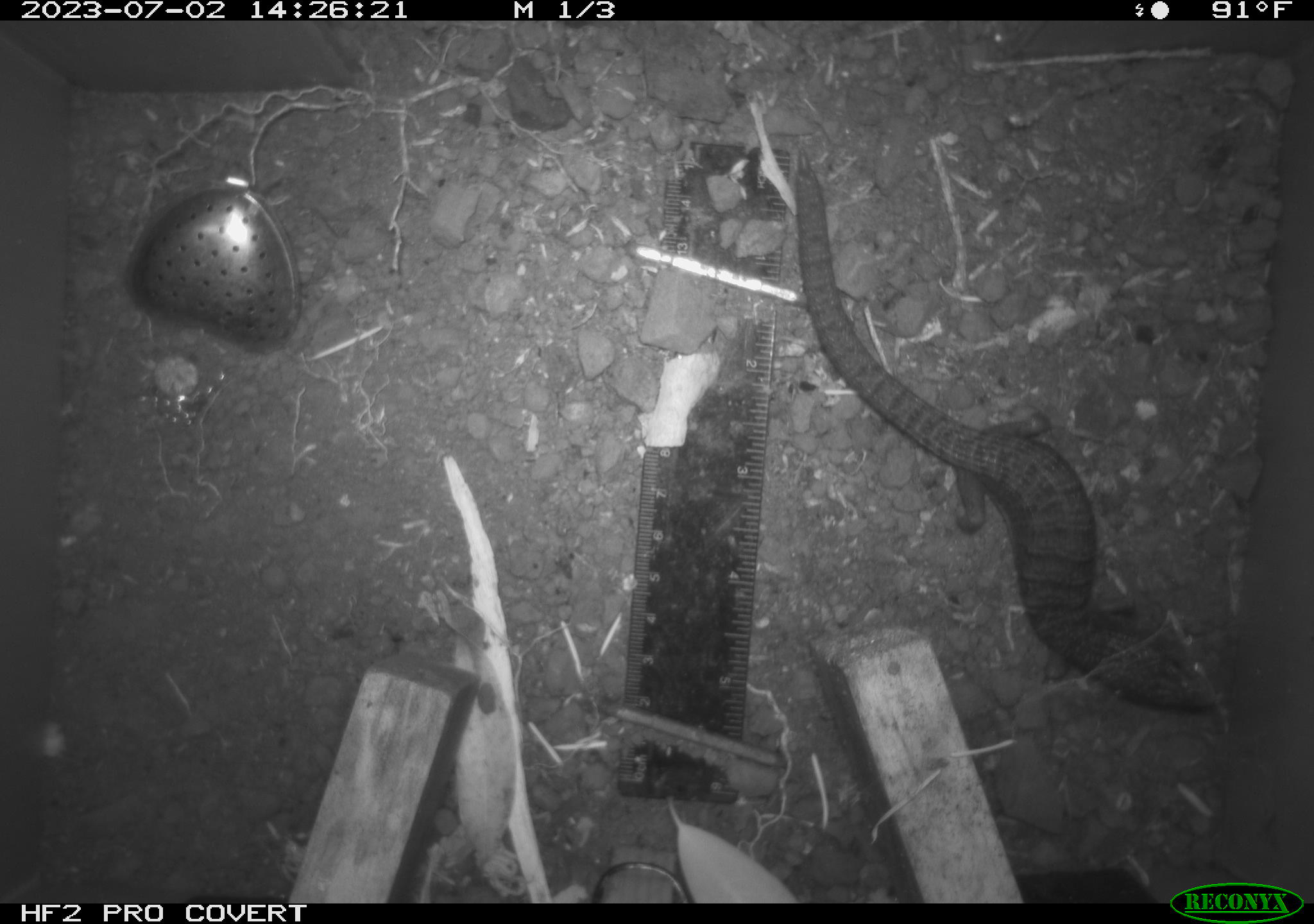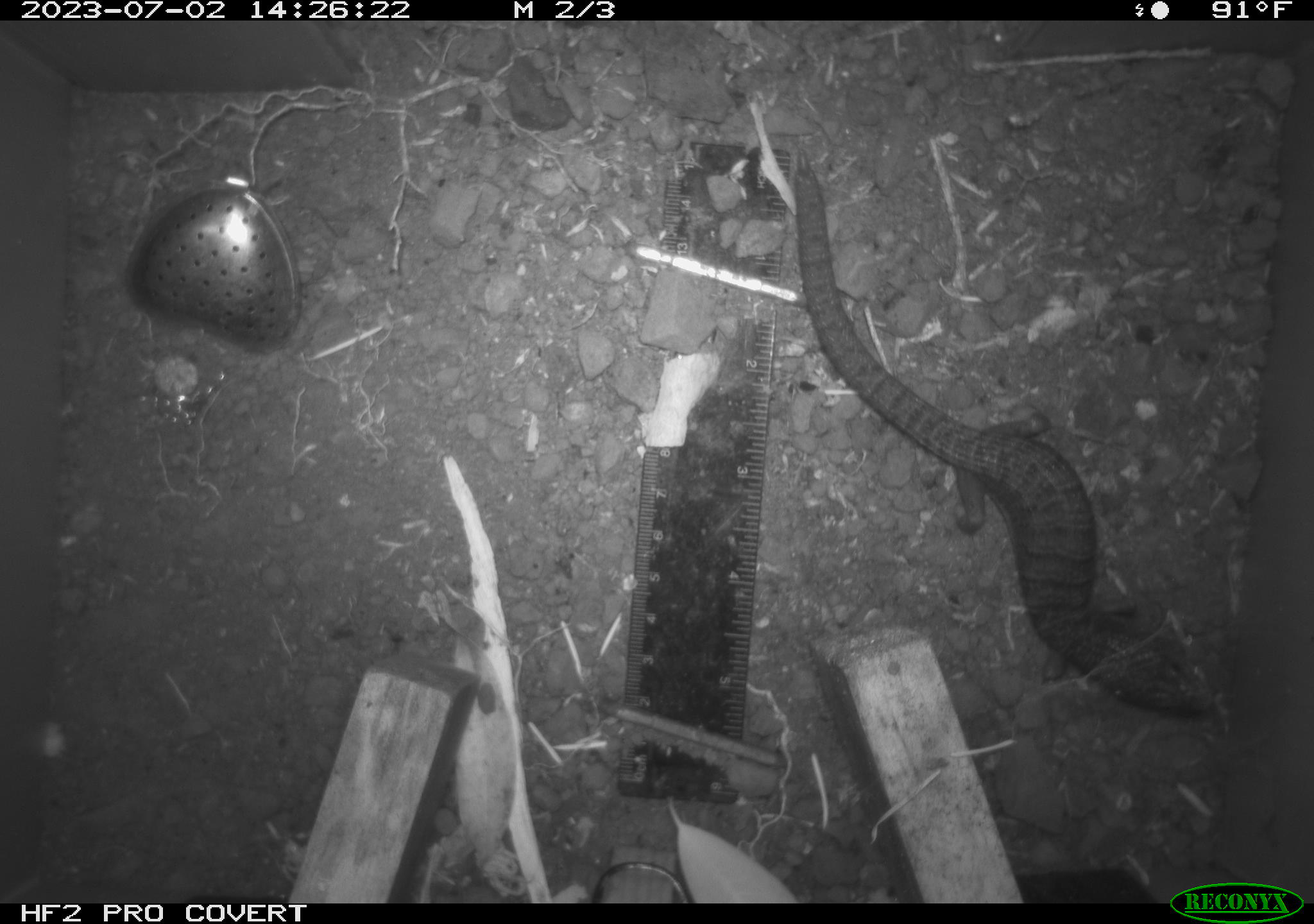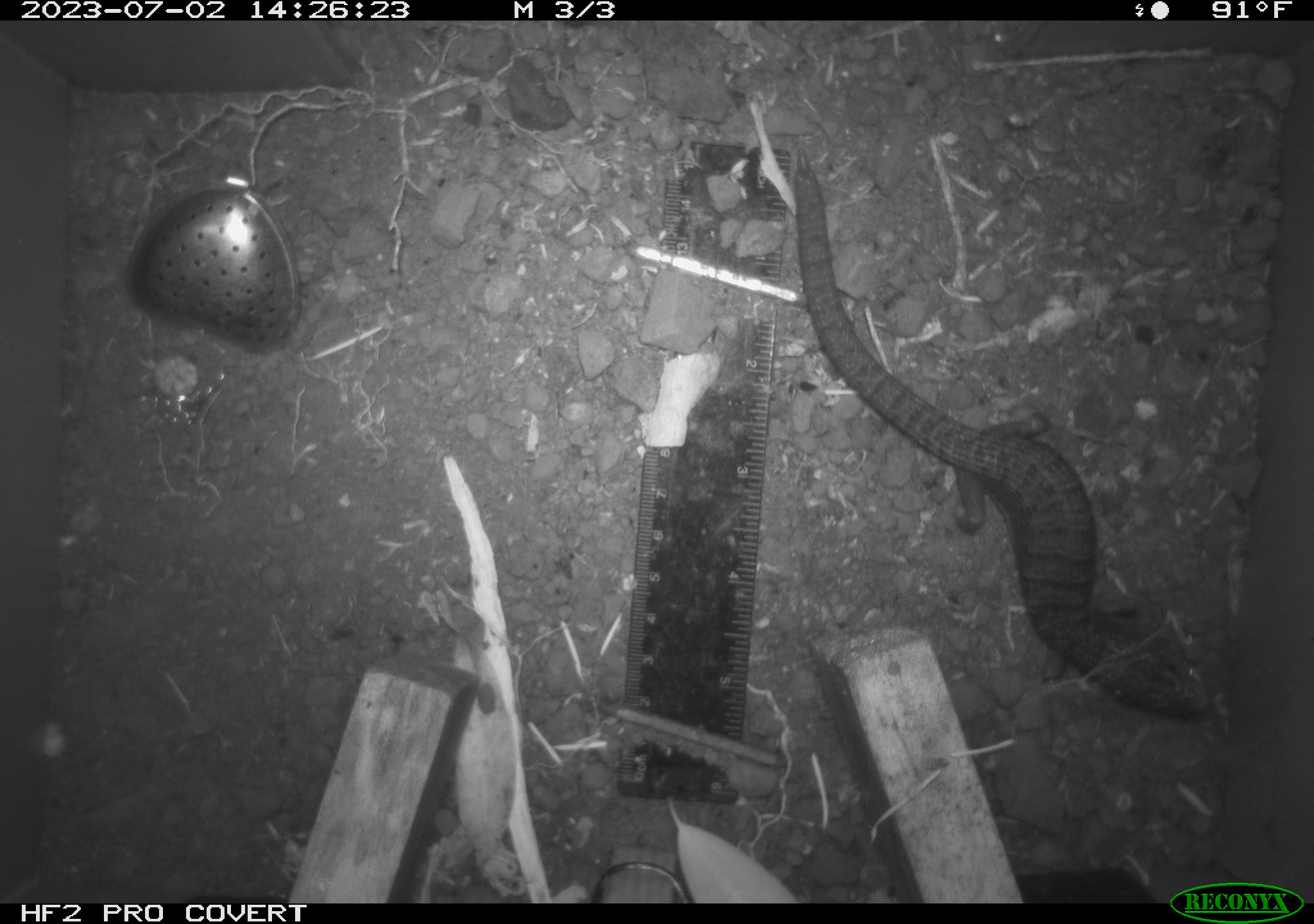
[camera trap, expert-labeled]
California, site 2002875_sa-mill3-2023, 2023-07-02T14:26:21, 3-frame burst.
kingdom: Animalia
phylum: Chordata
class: Reptilia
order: Squamata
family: Anguidae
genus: Elgaria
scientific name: Elgaria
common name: alligator lizards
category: elgaria species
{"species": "elgaria species (alligator lizards) (Elgaria)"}